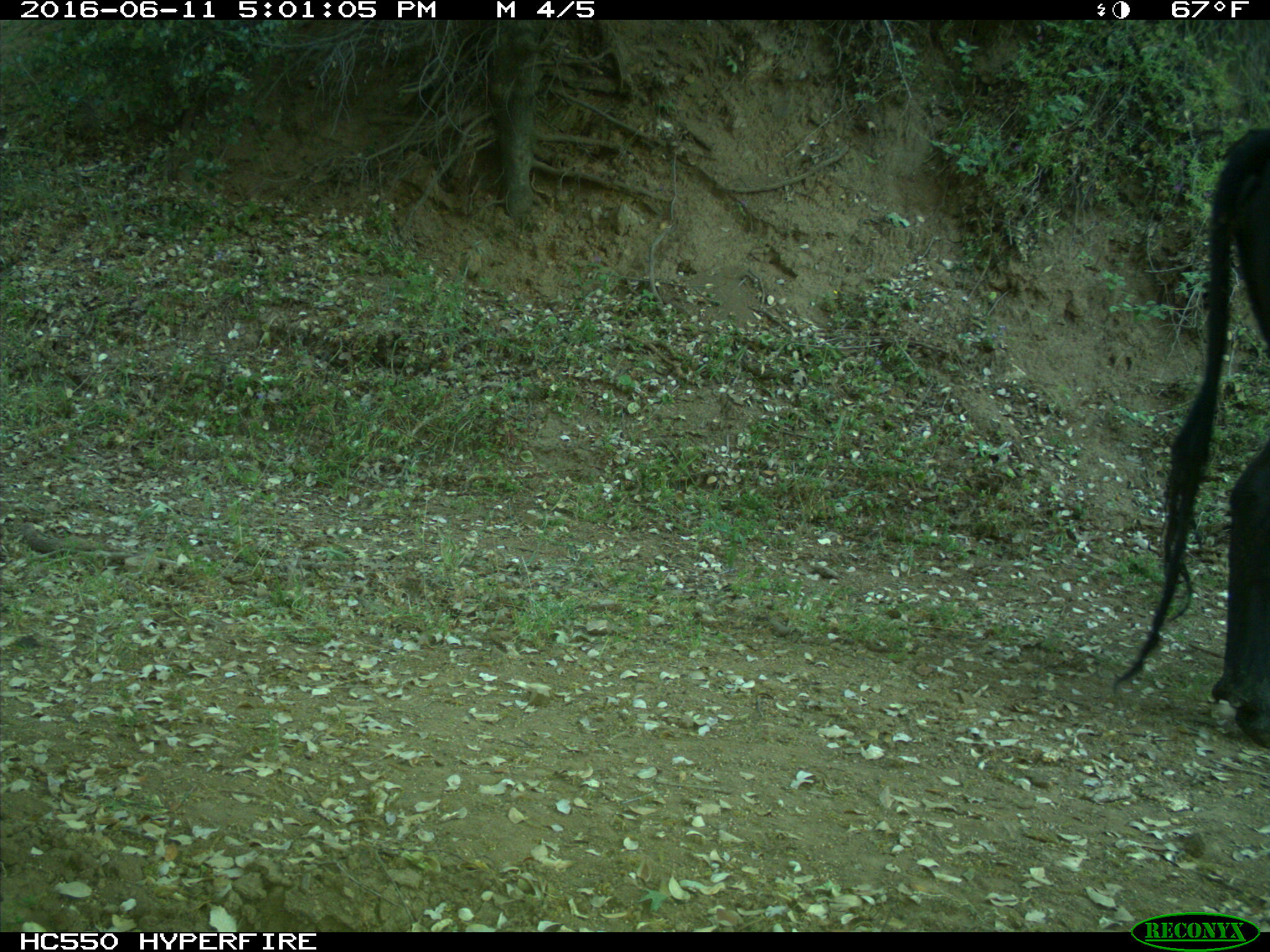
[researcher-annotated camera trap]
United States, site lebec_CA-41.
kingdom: Animalia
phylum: Chordata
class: Mammalia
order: Artiodactyla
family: Bovidae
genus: Bos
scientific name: Bos taurus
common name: domestic cow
Bos taurus (domestic cow).